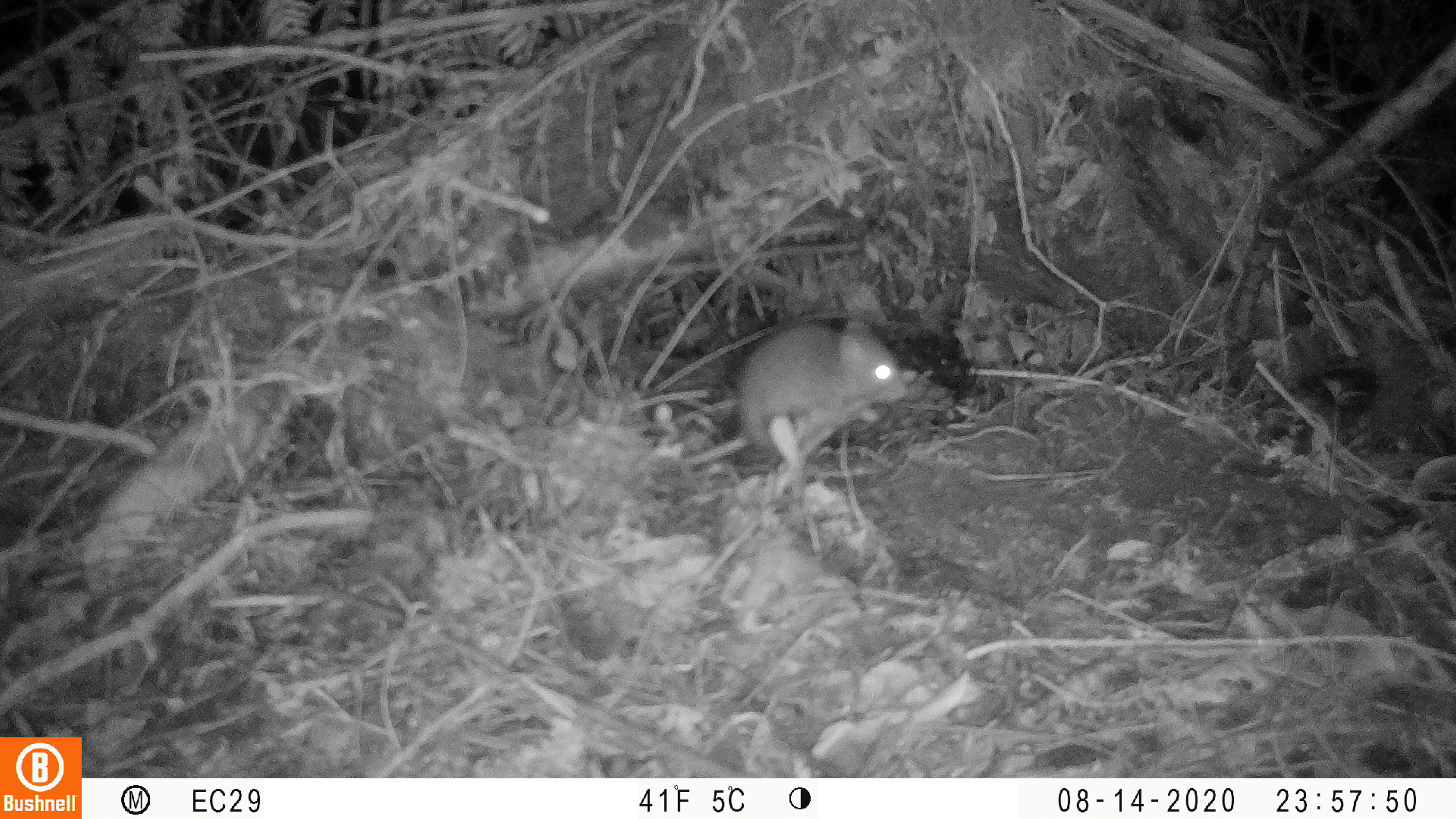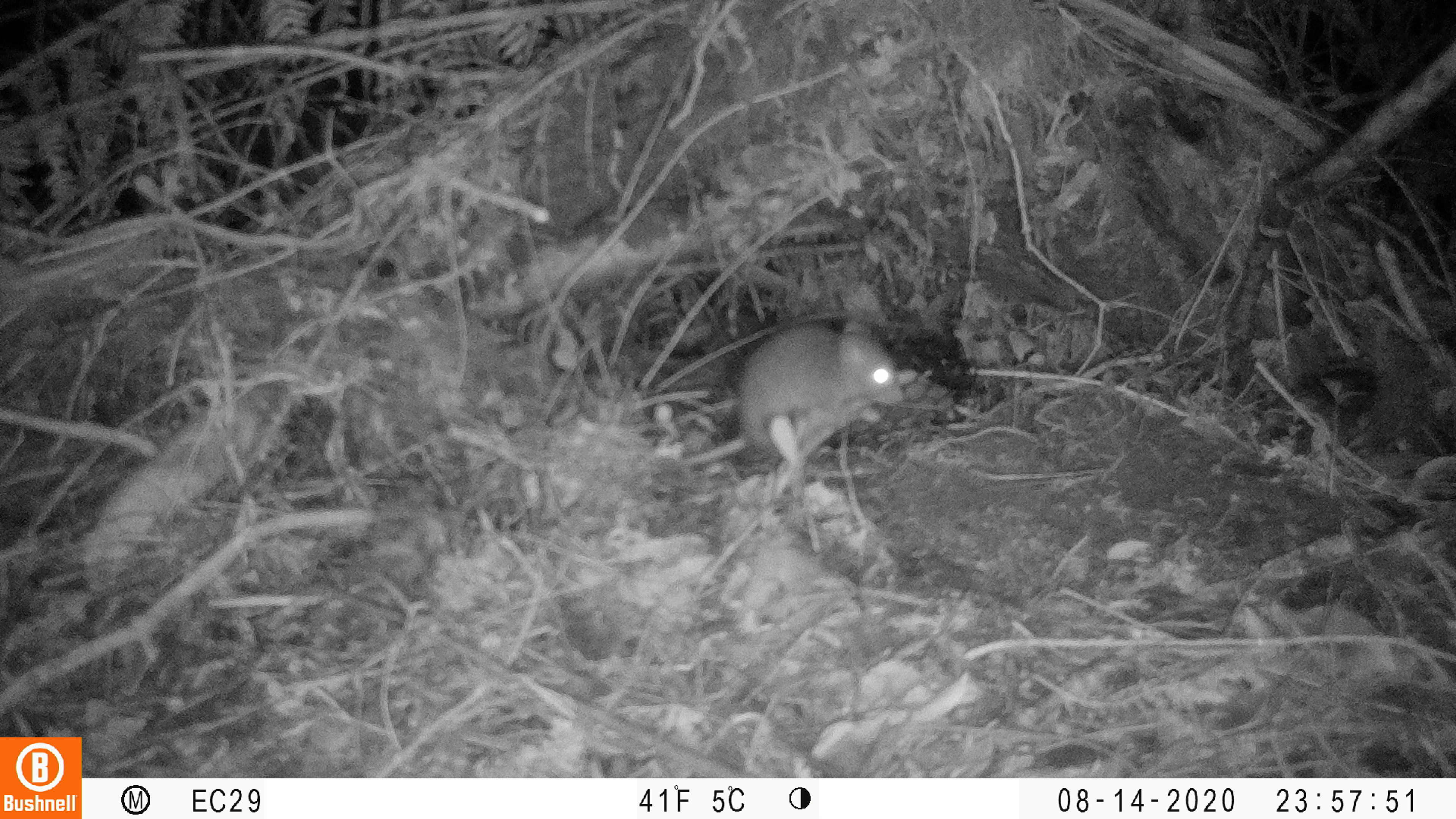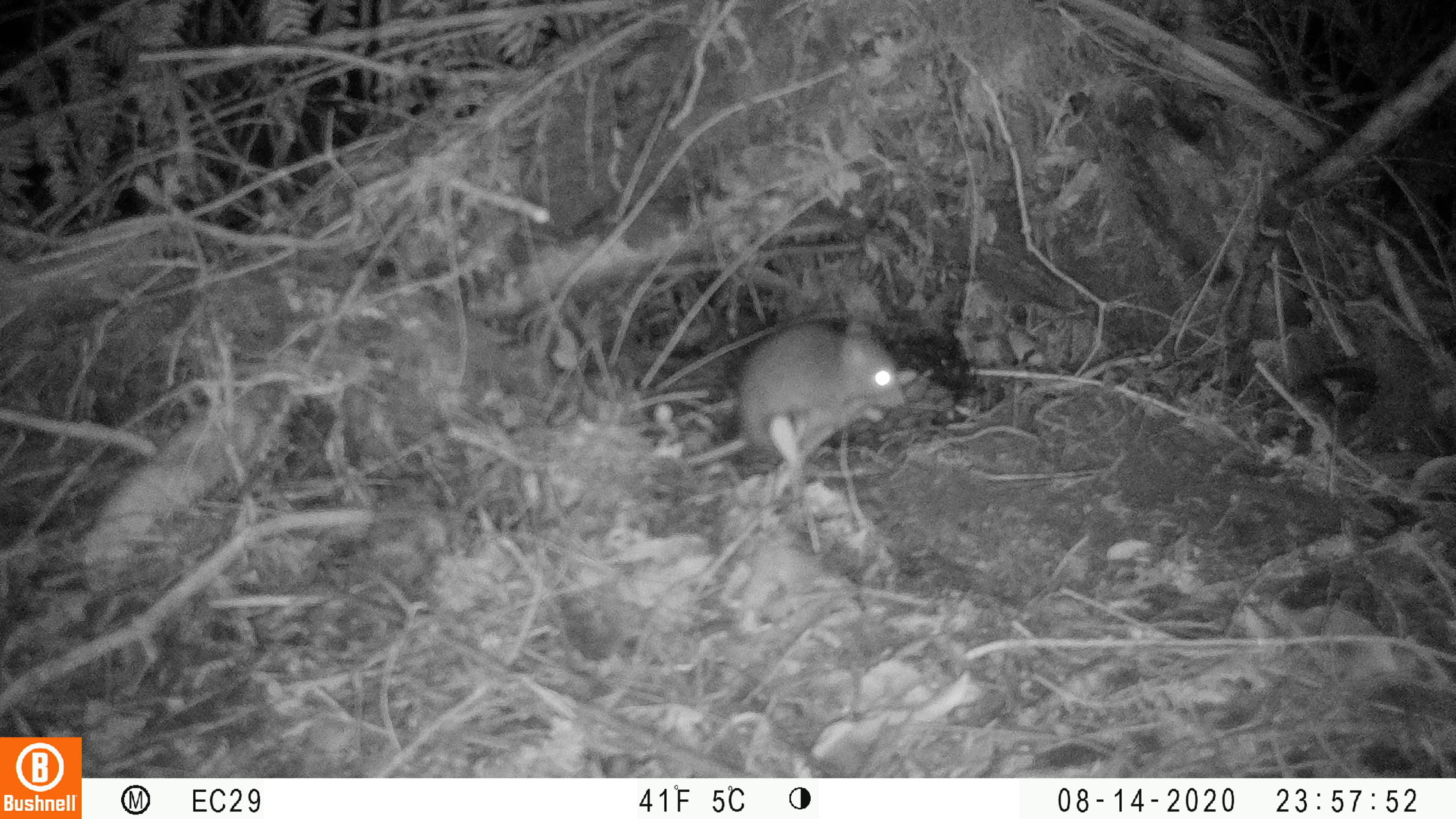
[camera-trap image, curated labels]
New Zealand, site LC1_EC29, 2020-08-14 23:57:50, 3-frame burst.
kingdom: Animalia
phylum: Chordata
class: Mammalia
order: Rodentia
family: Muridae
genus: Rattus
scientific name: Rattus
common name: rat